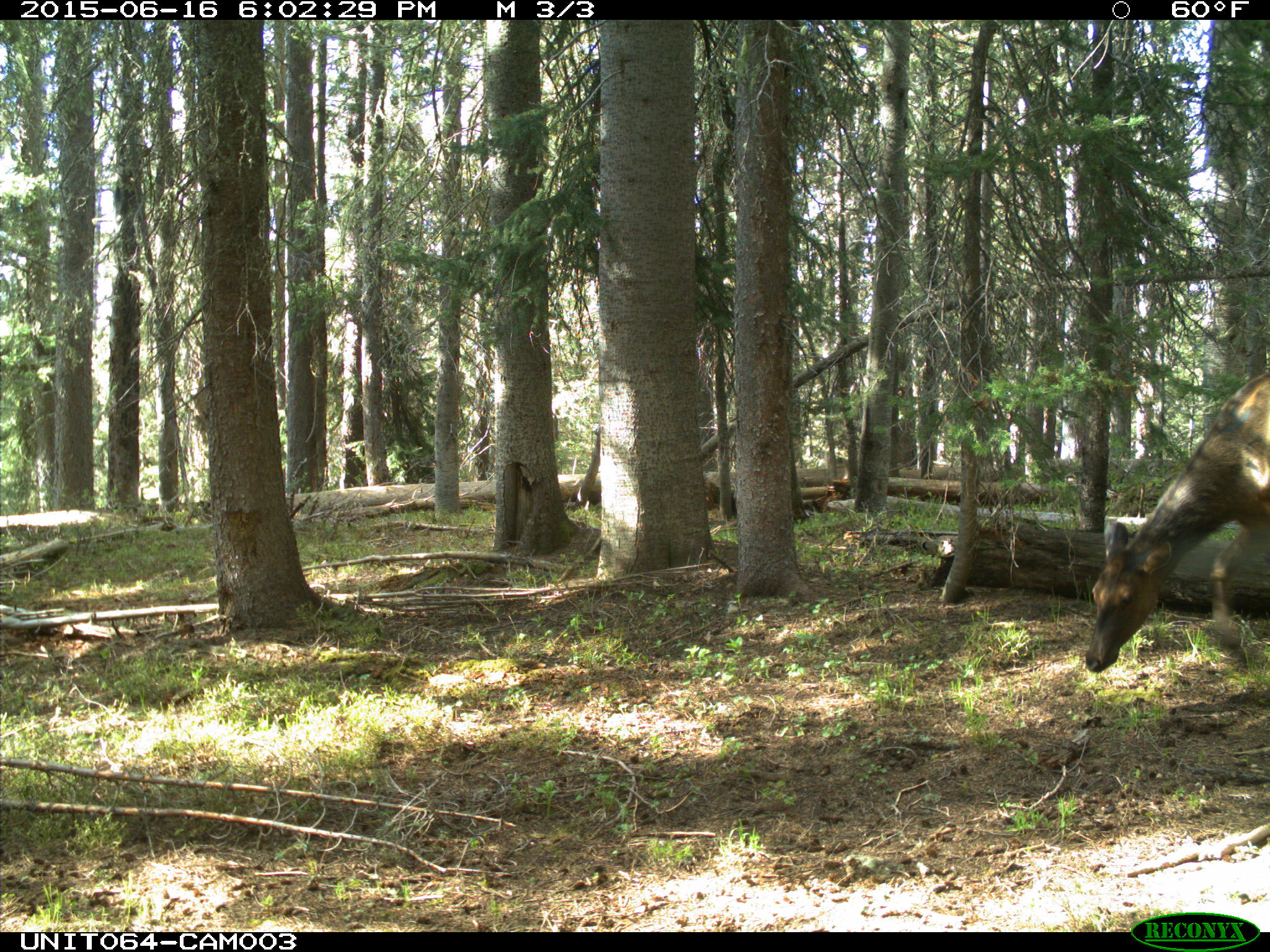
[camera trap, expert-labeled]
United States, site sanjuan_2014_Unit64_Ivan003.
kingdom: Animalia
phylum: Chordata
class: Mammalia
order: Artiodactyla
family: Cervidae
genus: Cervus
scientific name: Cervus elaphus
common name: red deer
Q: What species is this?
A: Cervus elaphus (red deer).